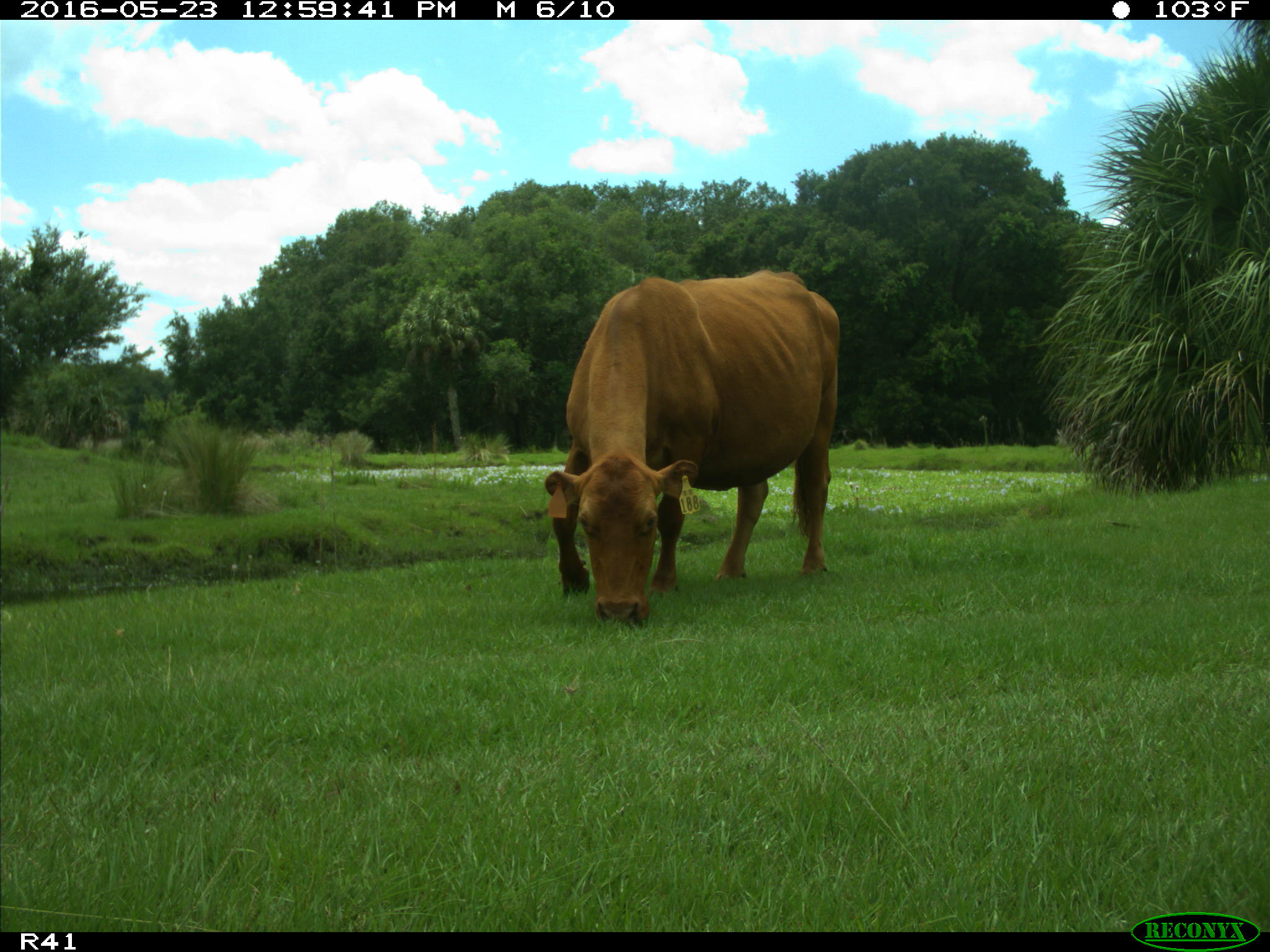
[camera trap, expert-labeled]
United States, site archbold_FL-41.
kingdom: Animalia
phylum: Chordata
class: Mammalia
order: Artiodactyla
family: Bovidae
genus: Bos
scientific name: Bos taurus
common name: domestic cow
Bos taurus (domestic cow).